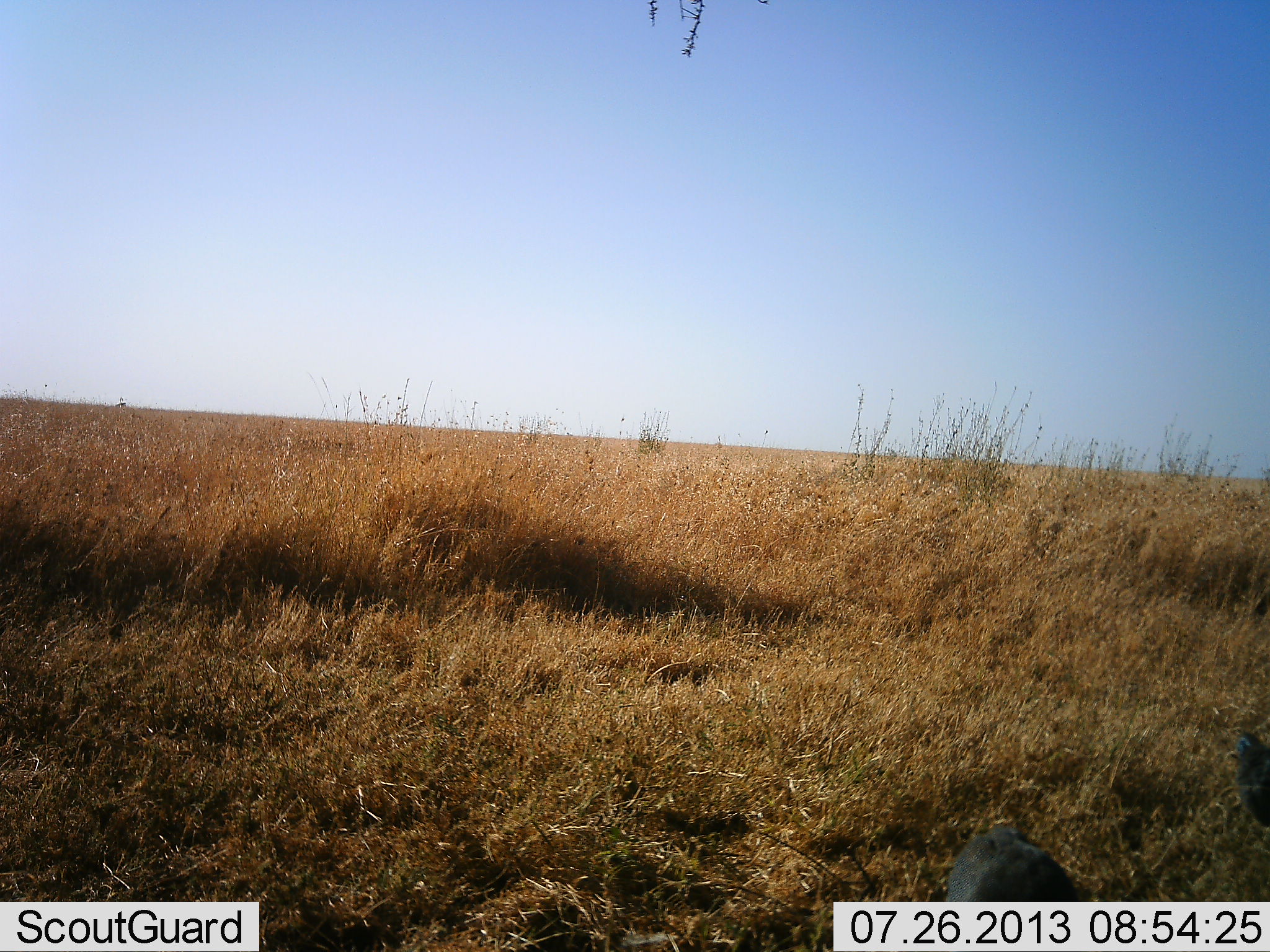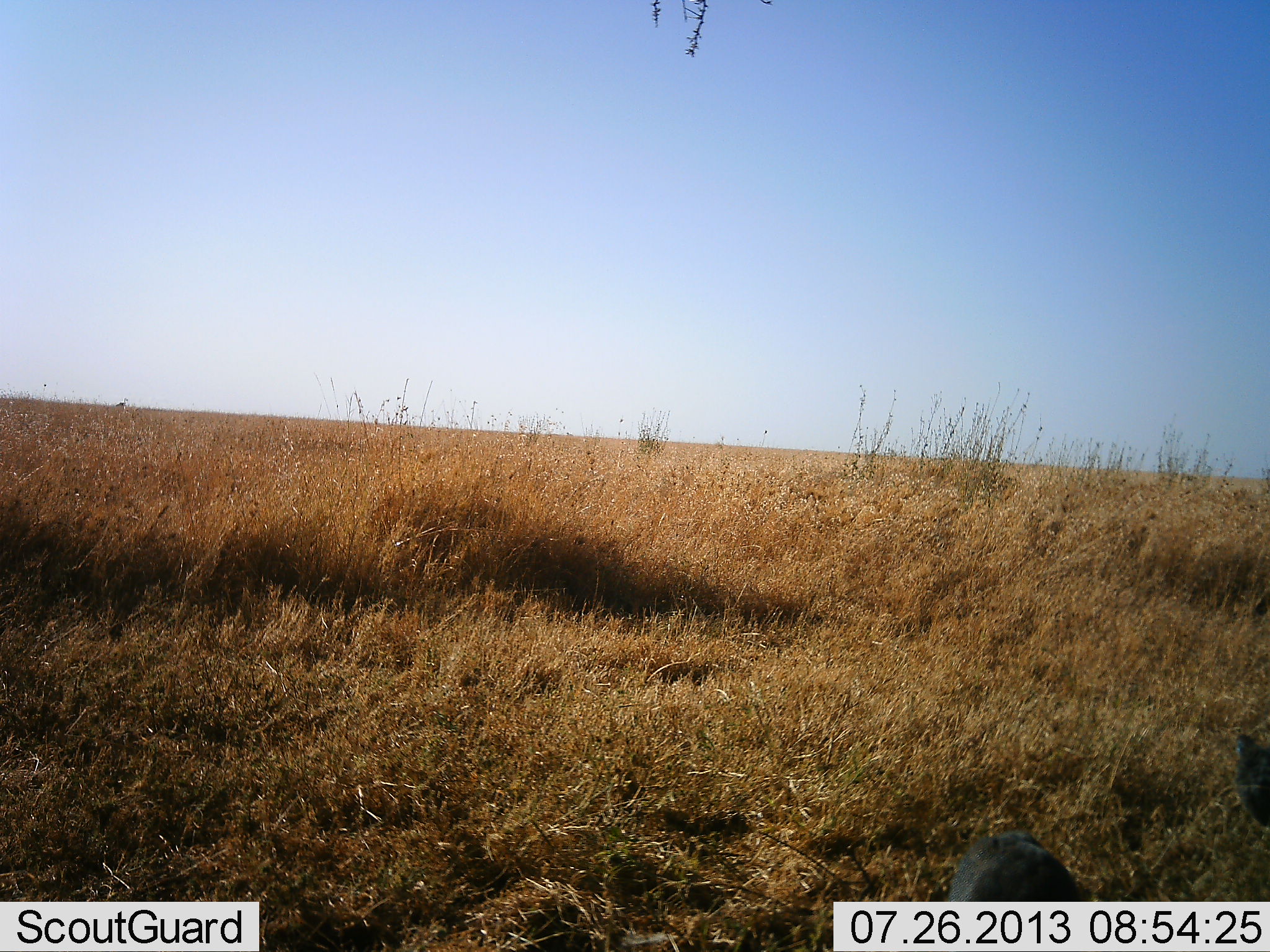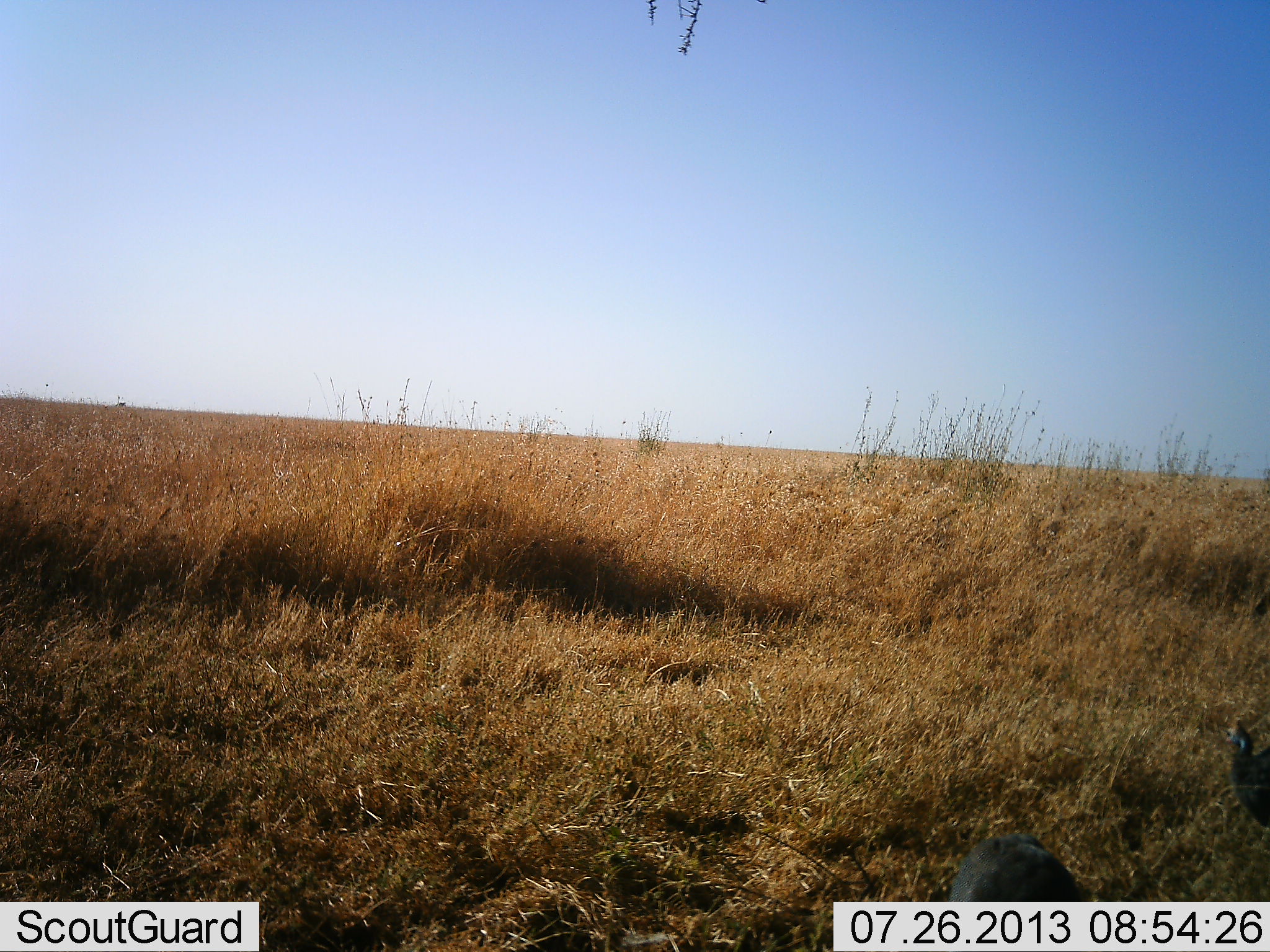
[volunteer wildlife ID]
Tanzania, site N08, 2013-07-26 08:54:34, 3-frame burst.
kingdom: Animalia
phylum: Chordata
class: Aves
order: Galliformes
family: Numididae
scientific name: Numididae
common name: guinea fowl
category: guineafowl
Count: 2.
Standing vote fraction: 68%.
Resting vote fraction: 5%.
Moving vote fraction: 0%.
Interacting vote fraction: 0%.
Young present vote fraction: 0%.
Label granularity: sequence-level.